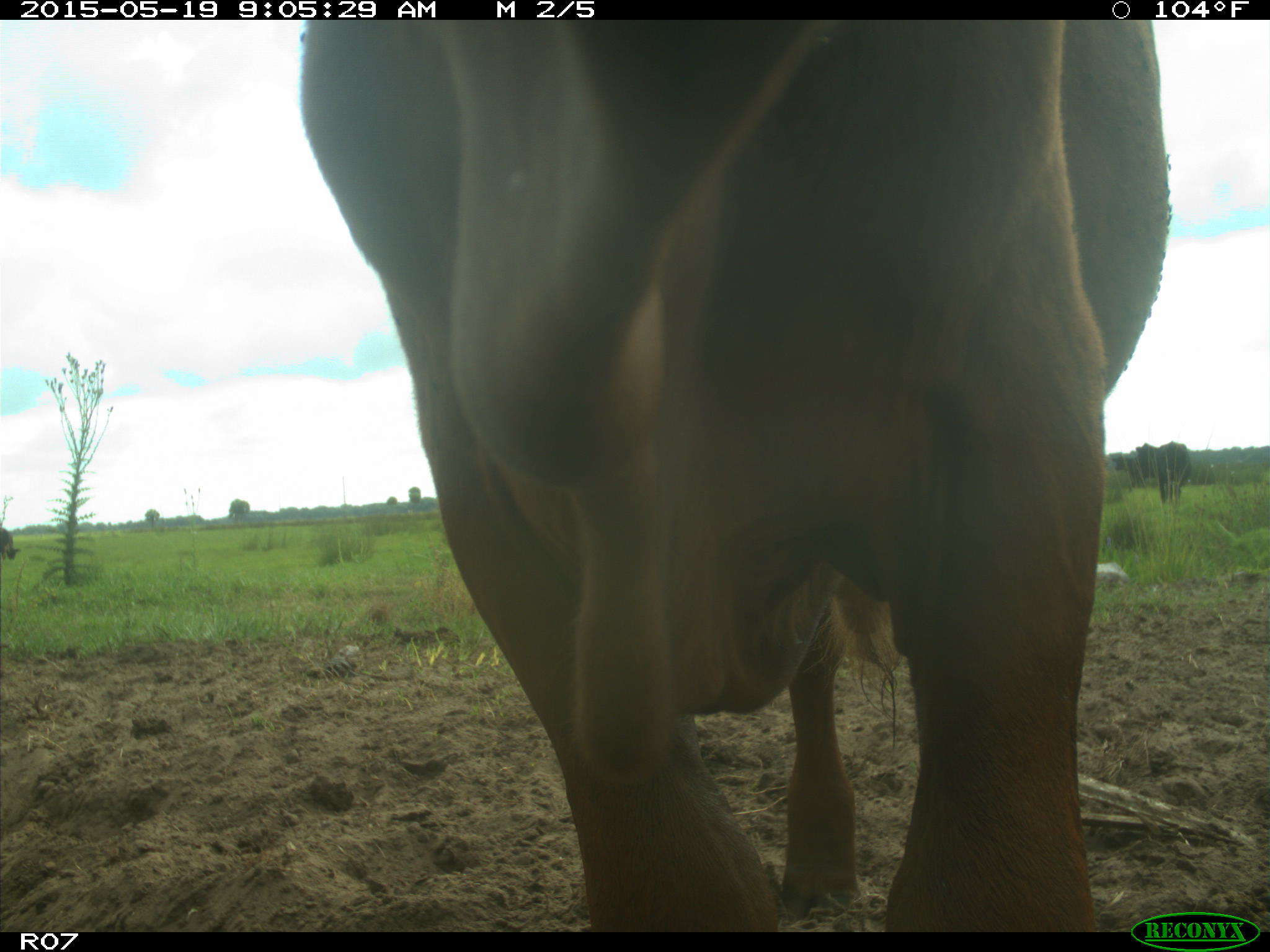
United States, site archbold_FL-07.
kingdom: Animalia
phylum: Chordata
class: Mammalia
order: Artiodactyla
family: Bovidae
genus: Bos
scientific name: Bos taurus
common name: domestic cow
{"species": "Bos taurus (domestic cow)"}